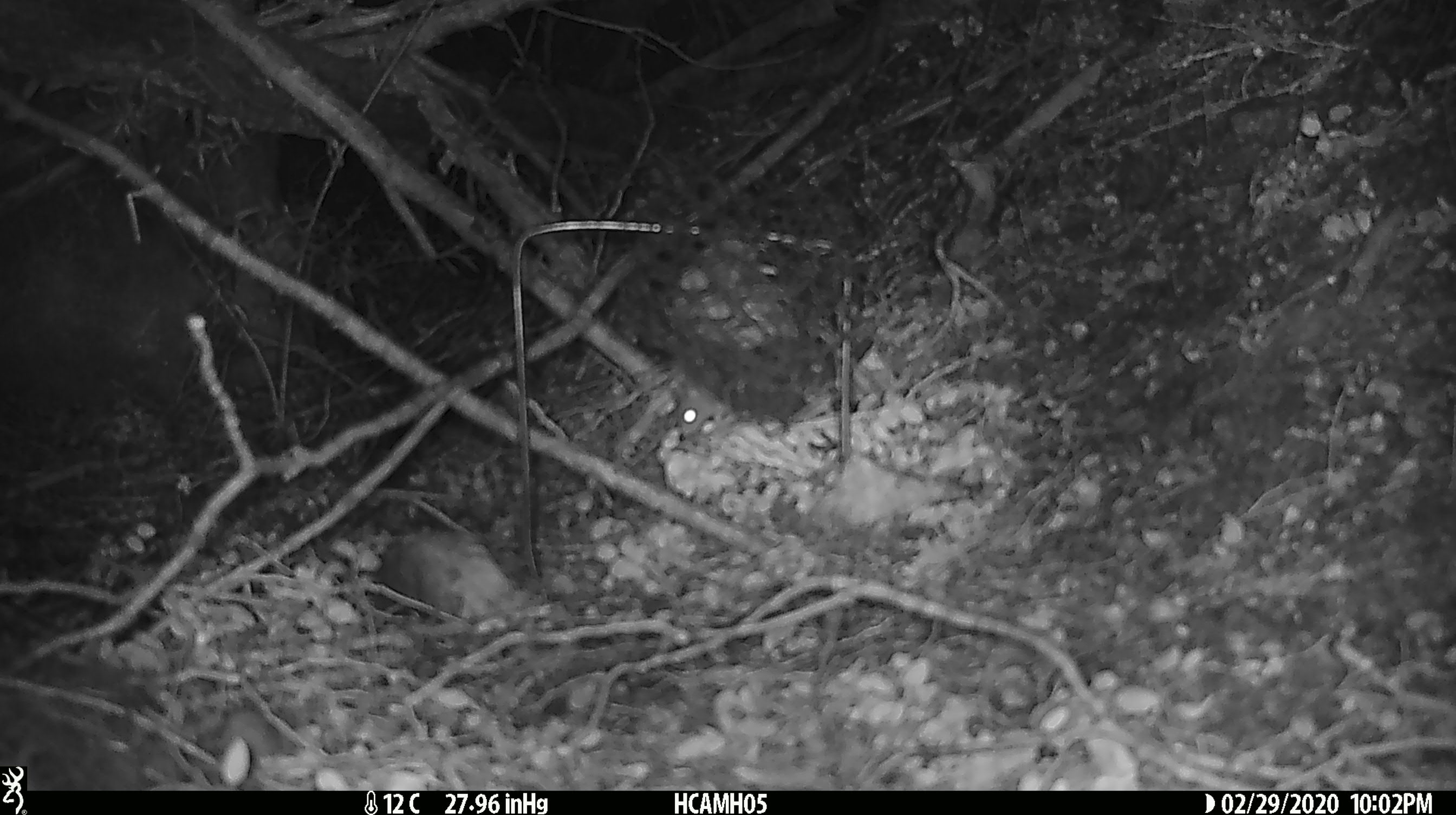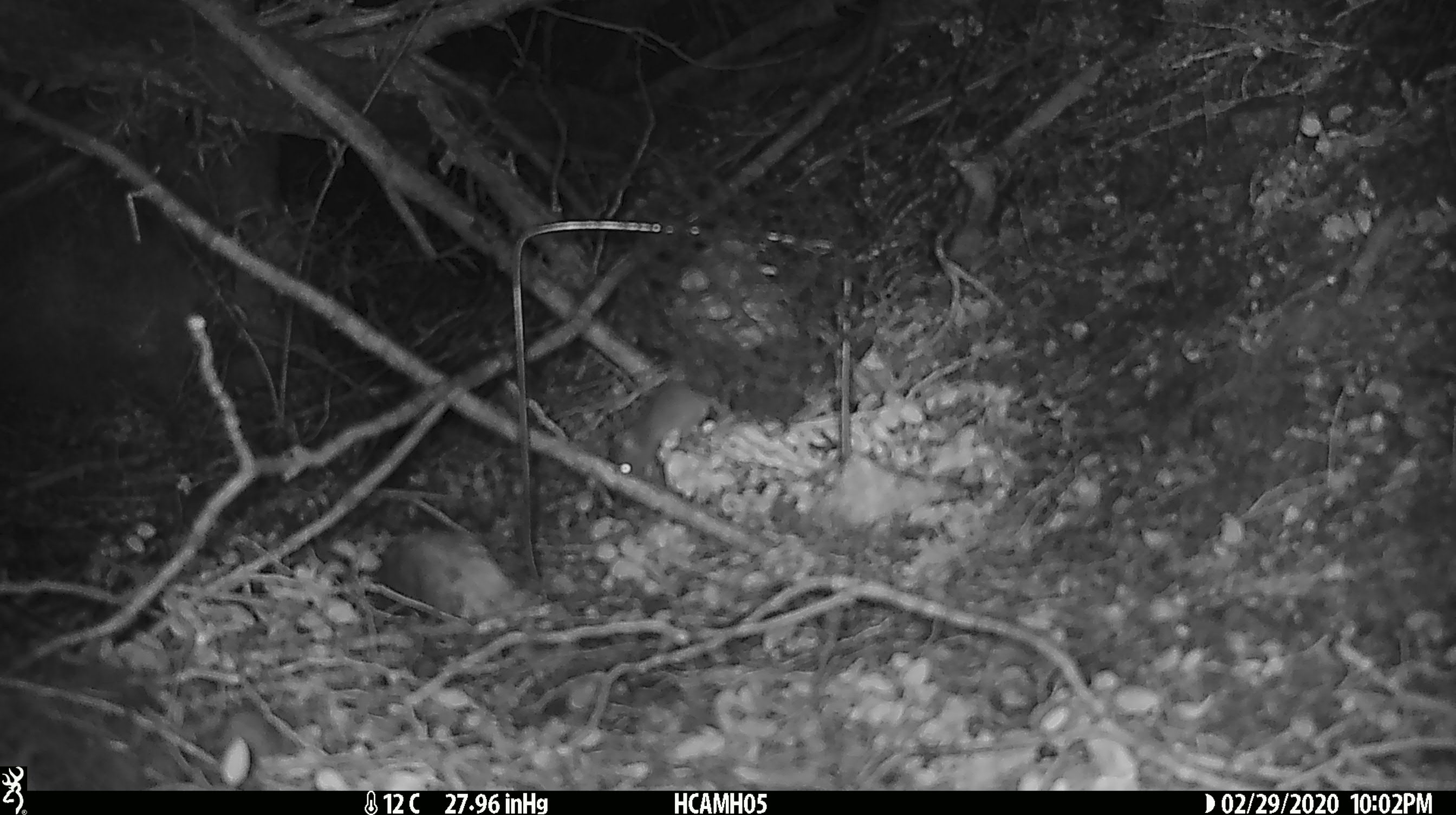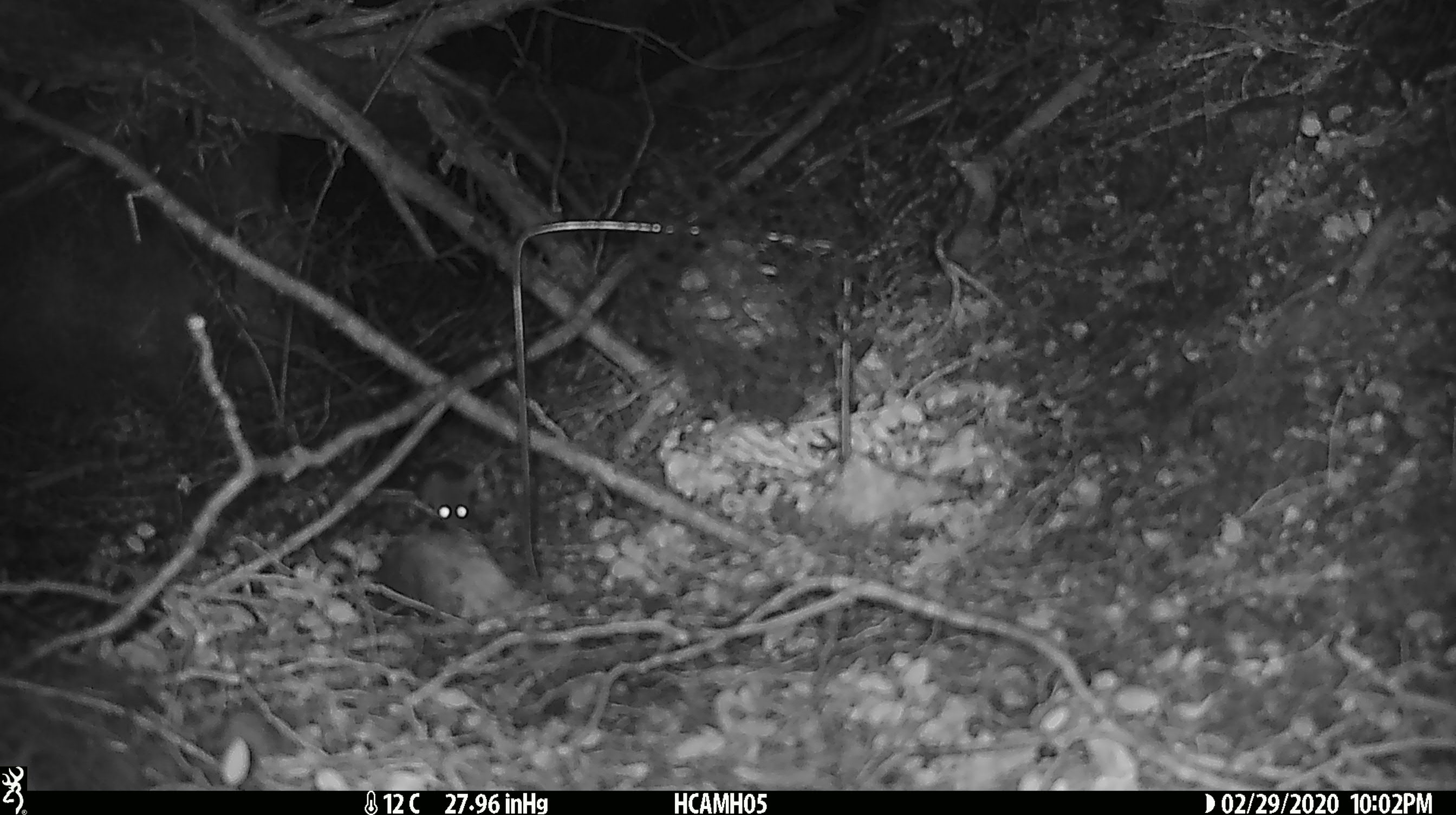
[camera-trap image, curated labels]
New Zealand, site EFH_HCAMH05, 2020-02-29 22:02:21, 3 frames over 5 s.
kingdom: Animalia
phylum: Chordata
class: Mammalia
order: Rodentia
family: Muridae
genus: Mus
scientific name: Mus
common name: mouse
Mouse (Mus).